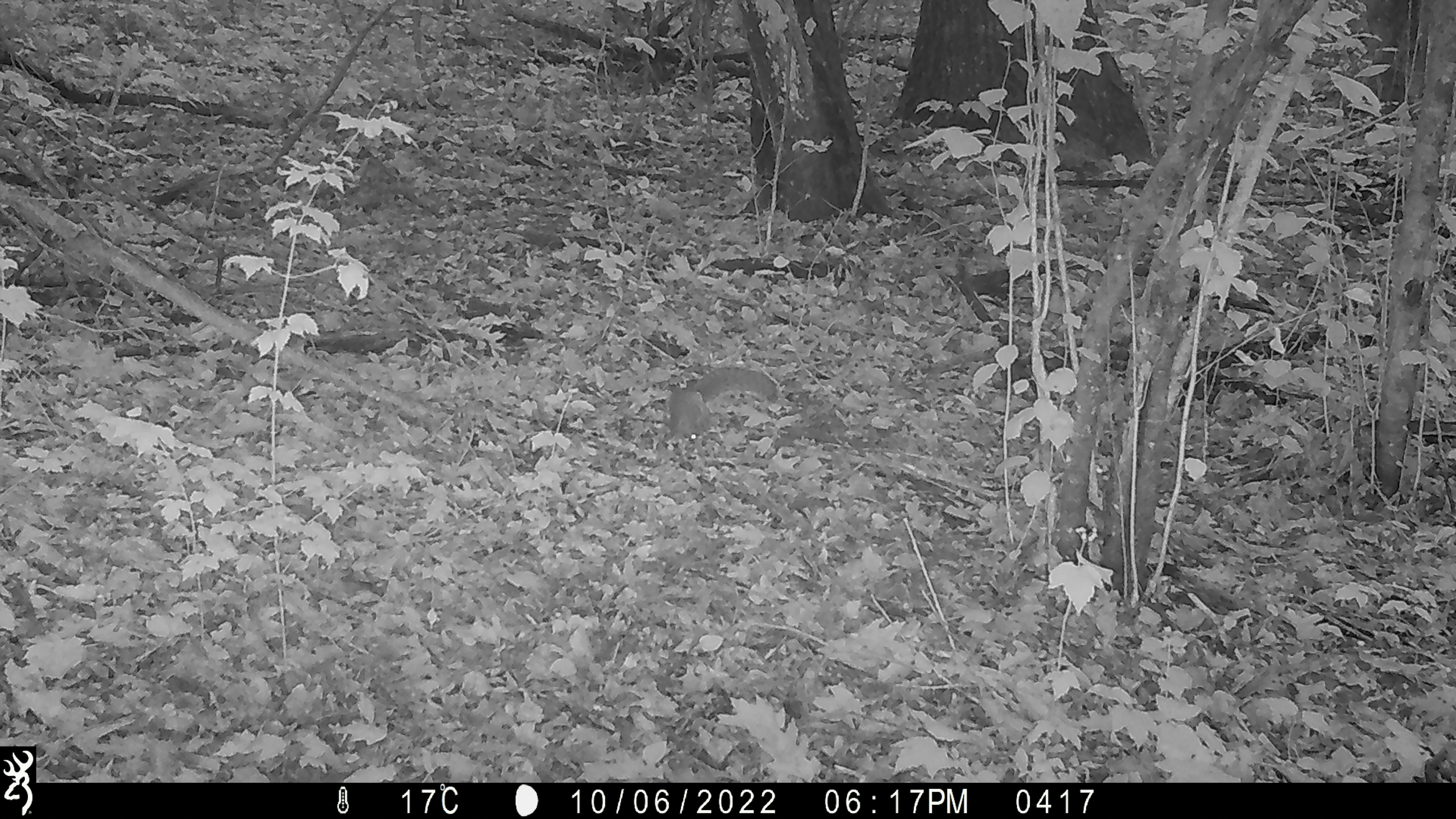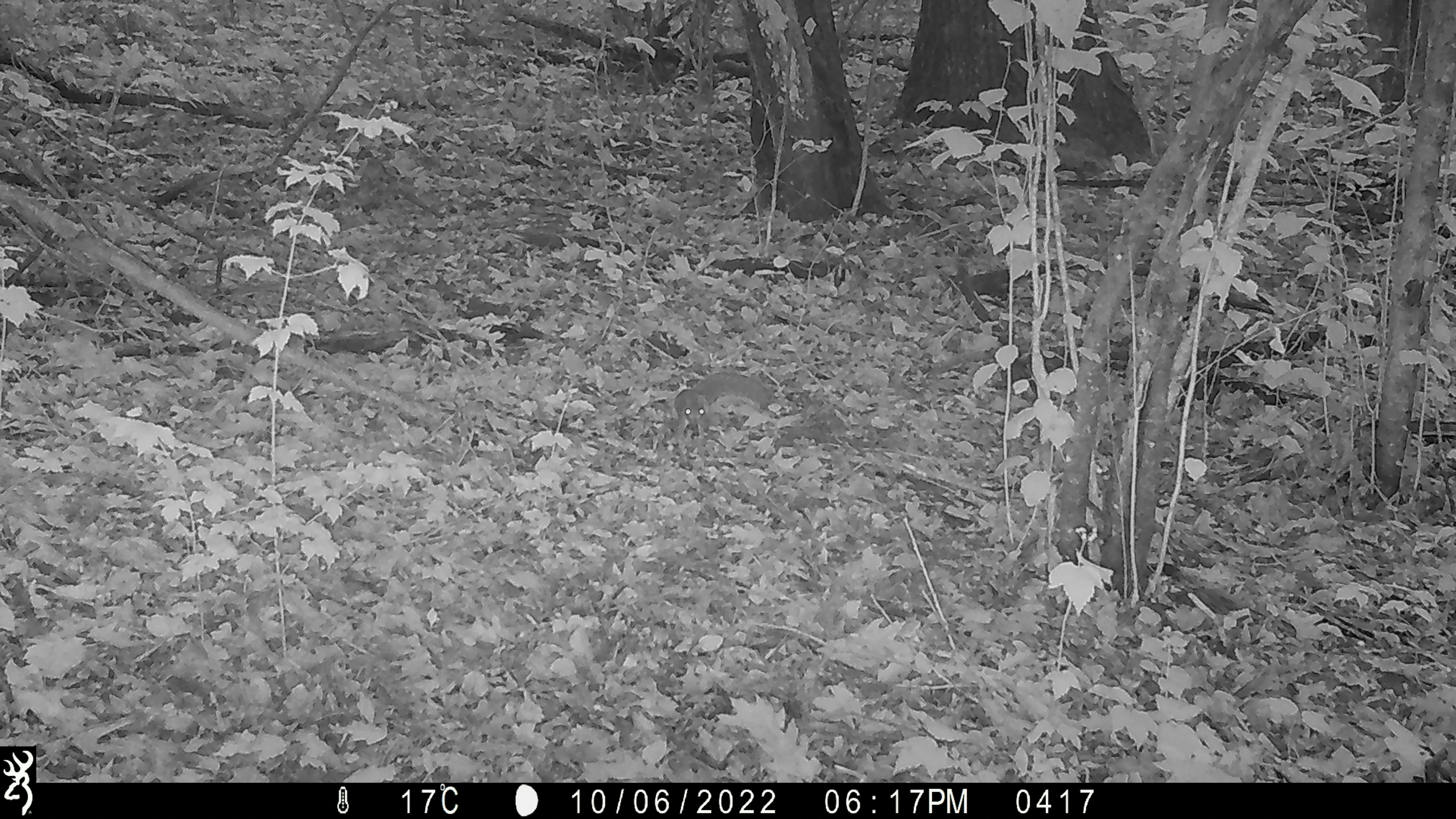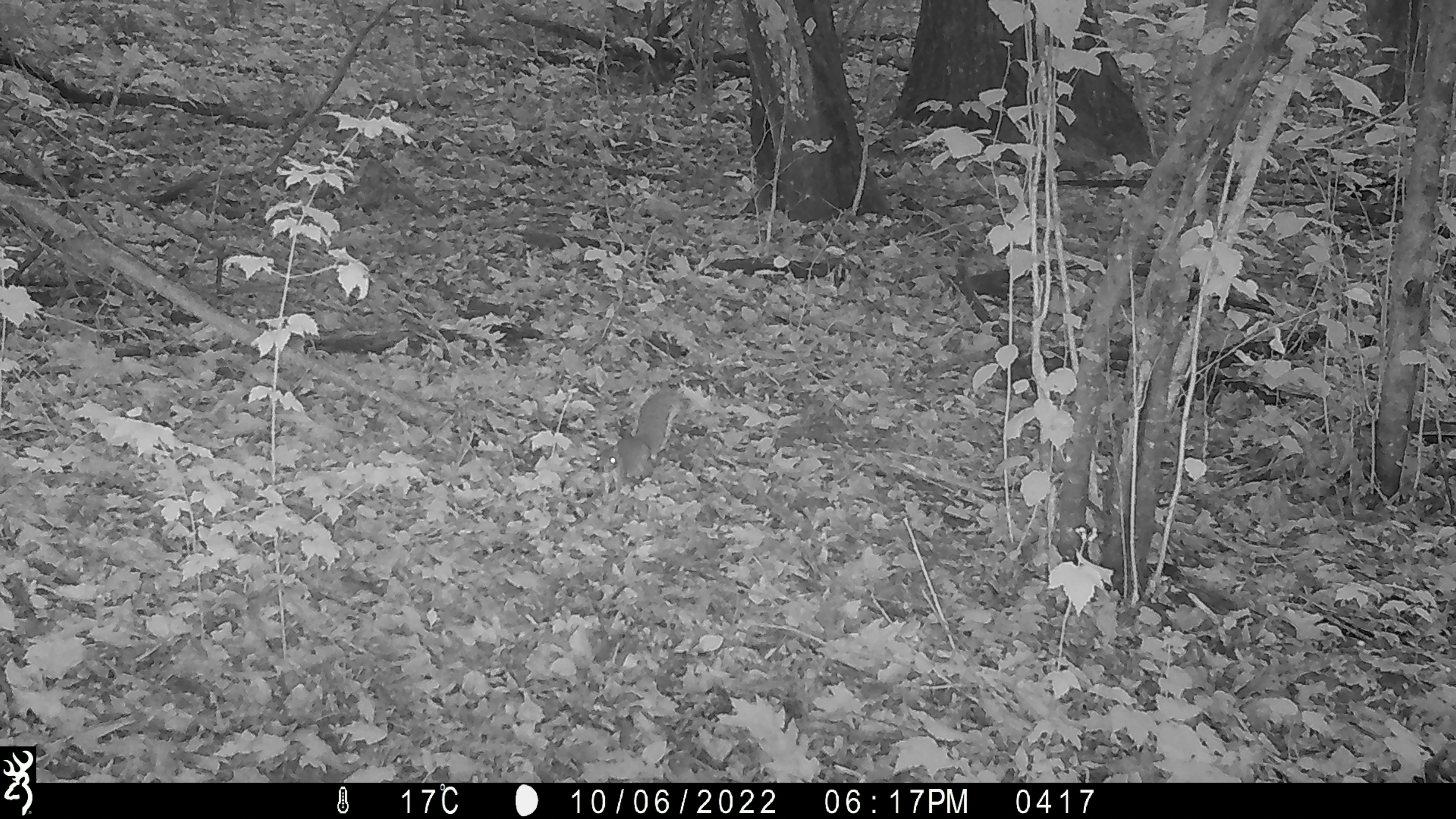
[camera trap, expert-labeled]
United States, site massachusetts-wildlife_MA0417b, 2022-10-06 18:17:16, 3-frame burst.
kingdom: Animalia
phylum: Chordata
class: Mammalia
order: Rodentia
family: Sciuridae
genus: Sciurus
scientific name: Sciurus carolinensis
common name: gray squirrel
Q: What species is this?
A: Gray squirrel (Sciurus carolinensis).